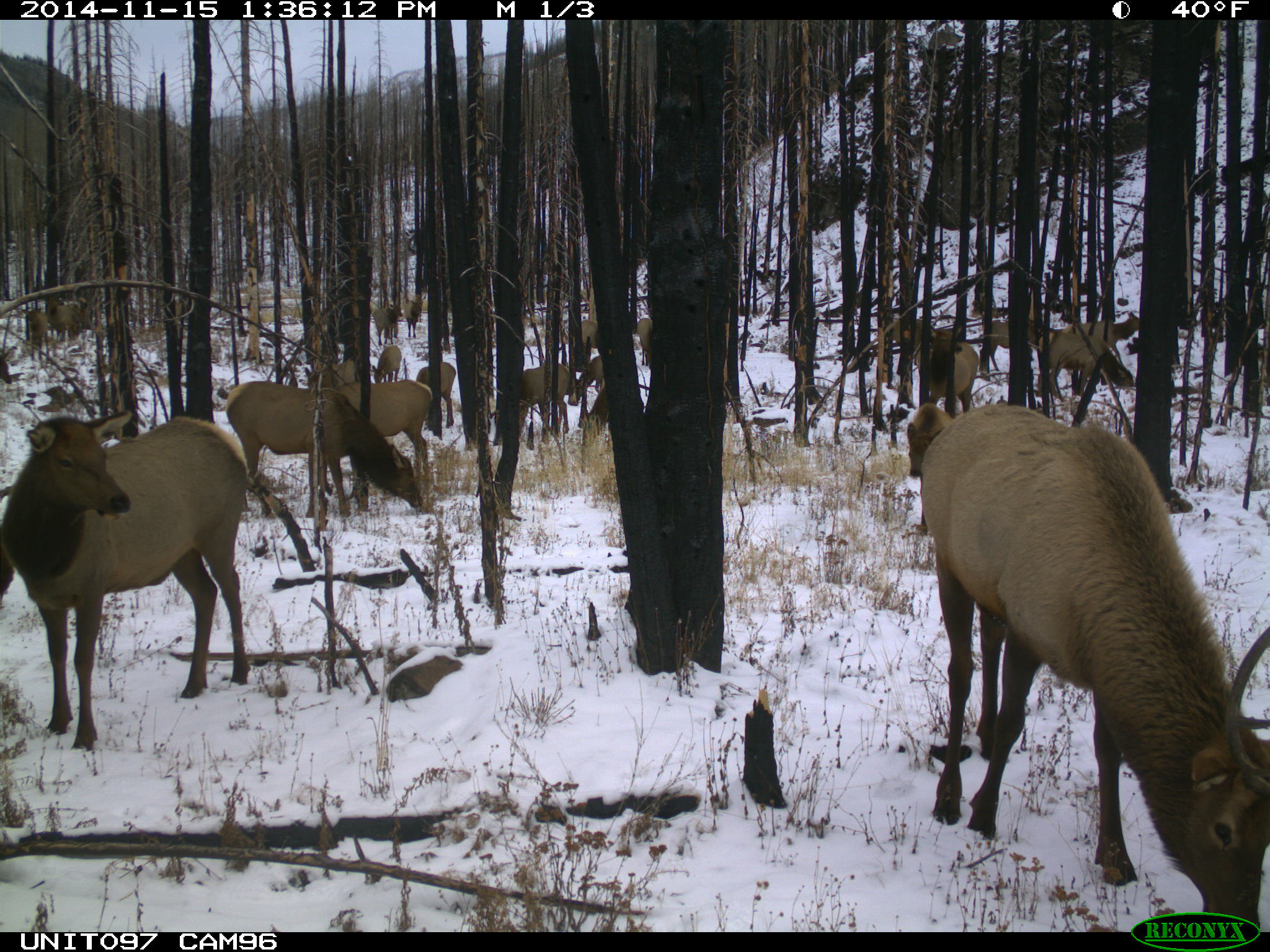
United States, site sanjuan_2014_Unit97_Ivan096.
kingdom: Animalia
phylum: Chordata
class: Mammalia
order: Artiodactyla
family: Cervidae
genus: Cervus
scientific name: Cervus elaphus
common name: red deer